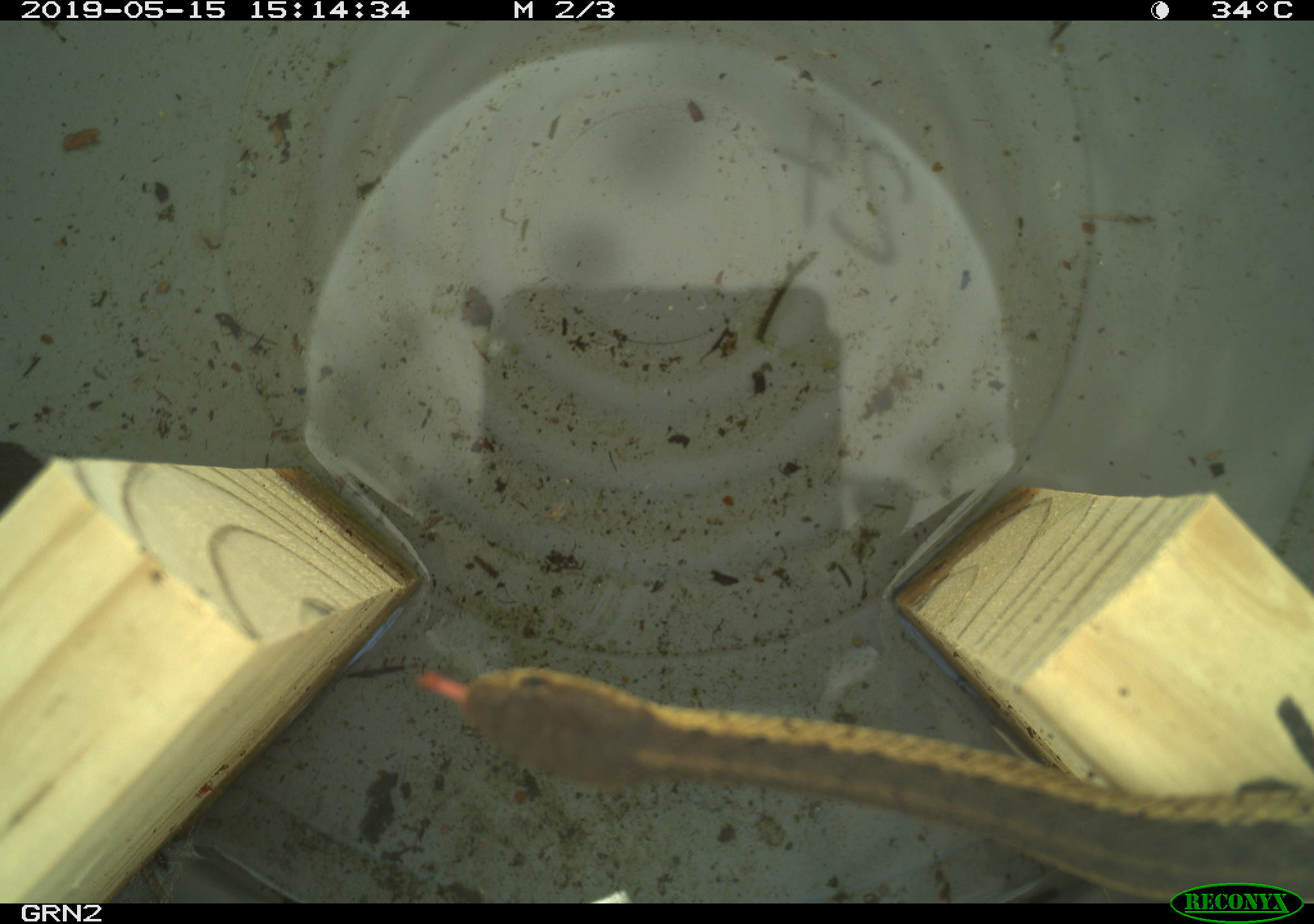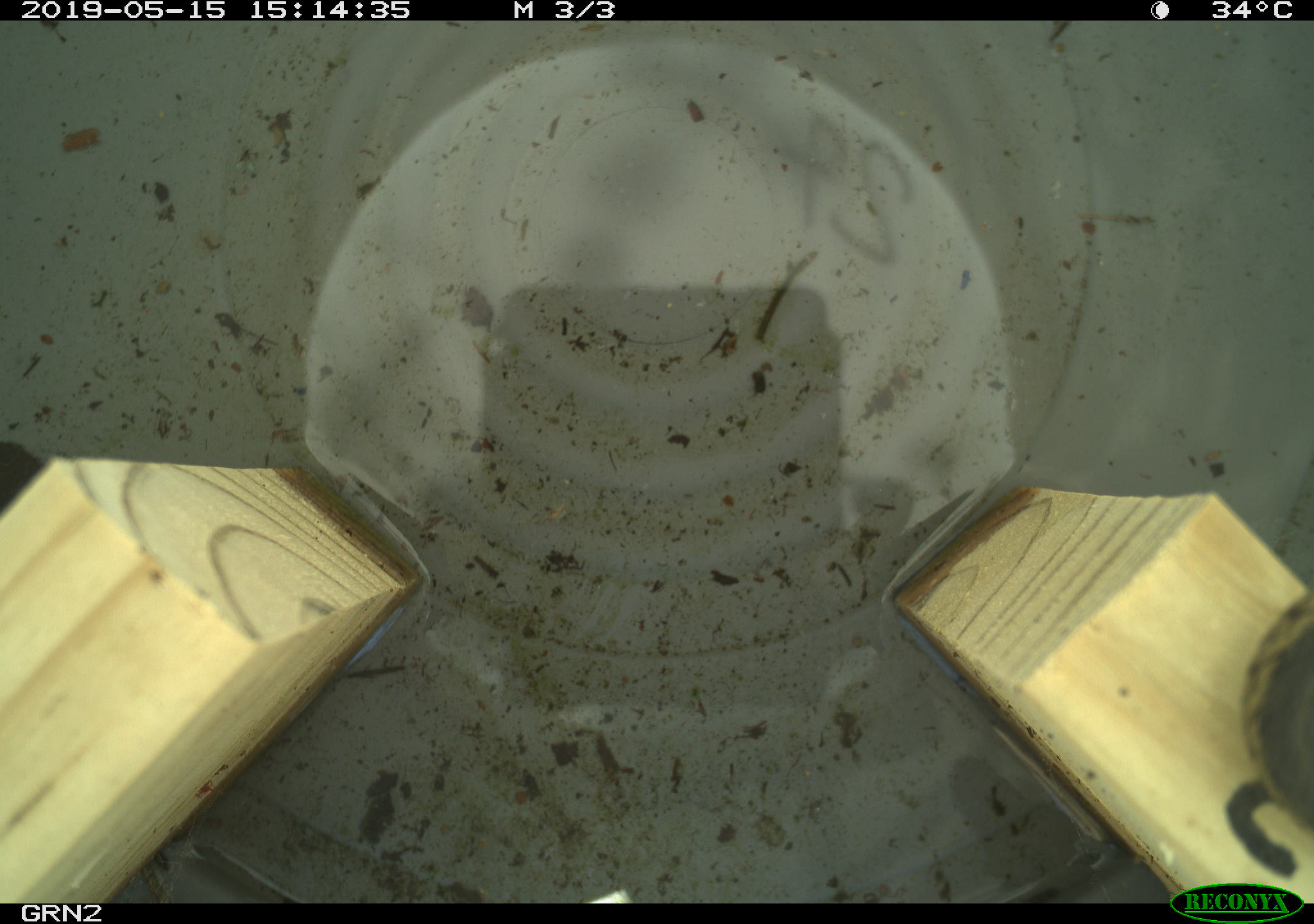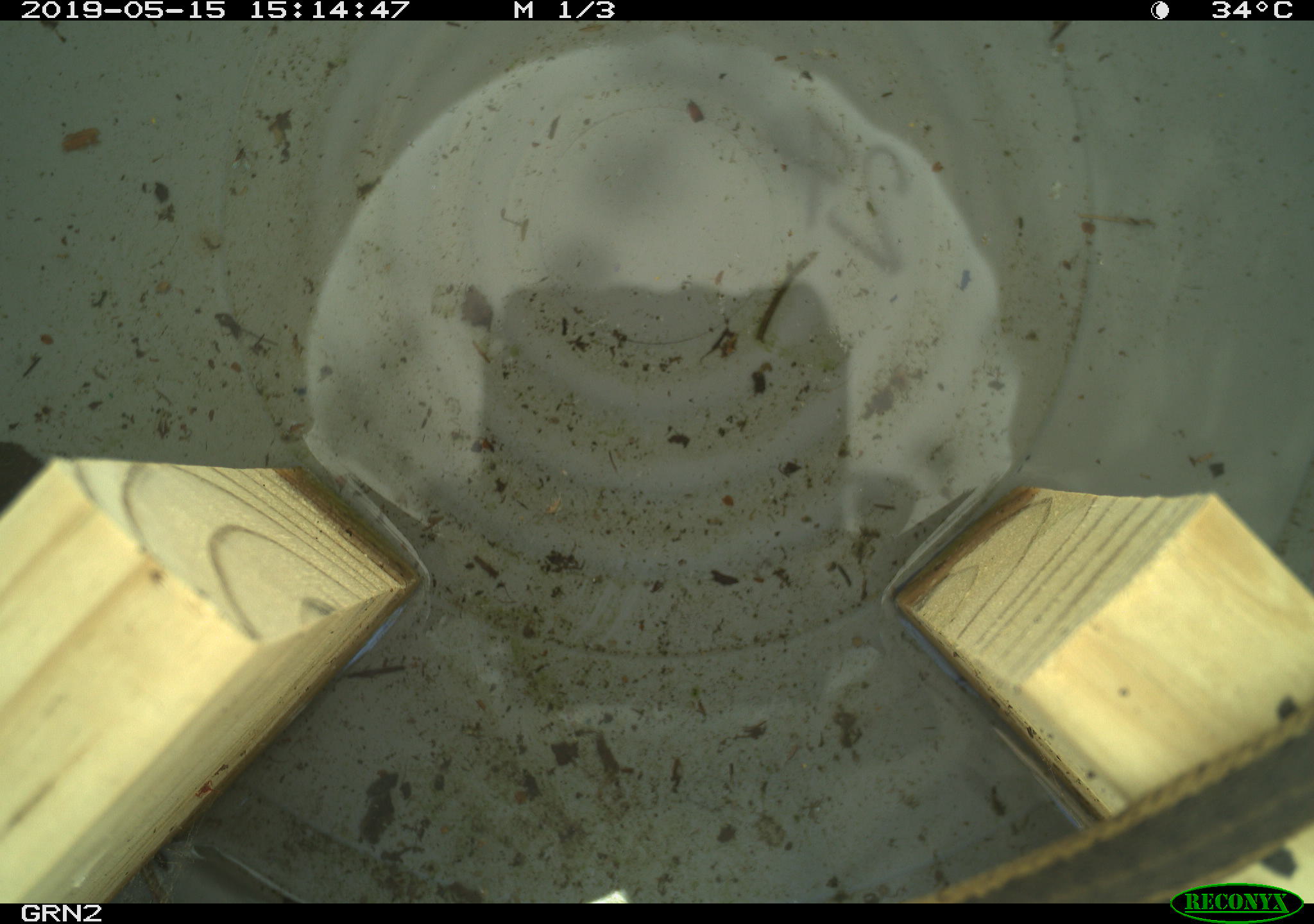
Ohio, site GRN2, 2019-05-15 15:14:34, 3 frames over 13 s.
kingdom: Animalia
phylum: Chordata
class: Reptilia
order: Squamata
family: Colubridae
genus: Thamnophis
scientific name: Thamnophis sirtalis sirtalis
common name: eastern gartersnake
Eastern gartersnake (Thamnophis sirtalis sirtalis).